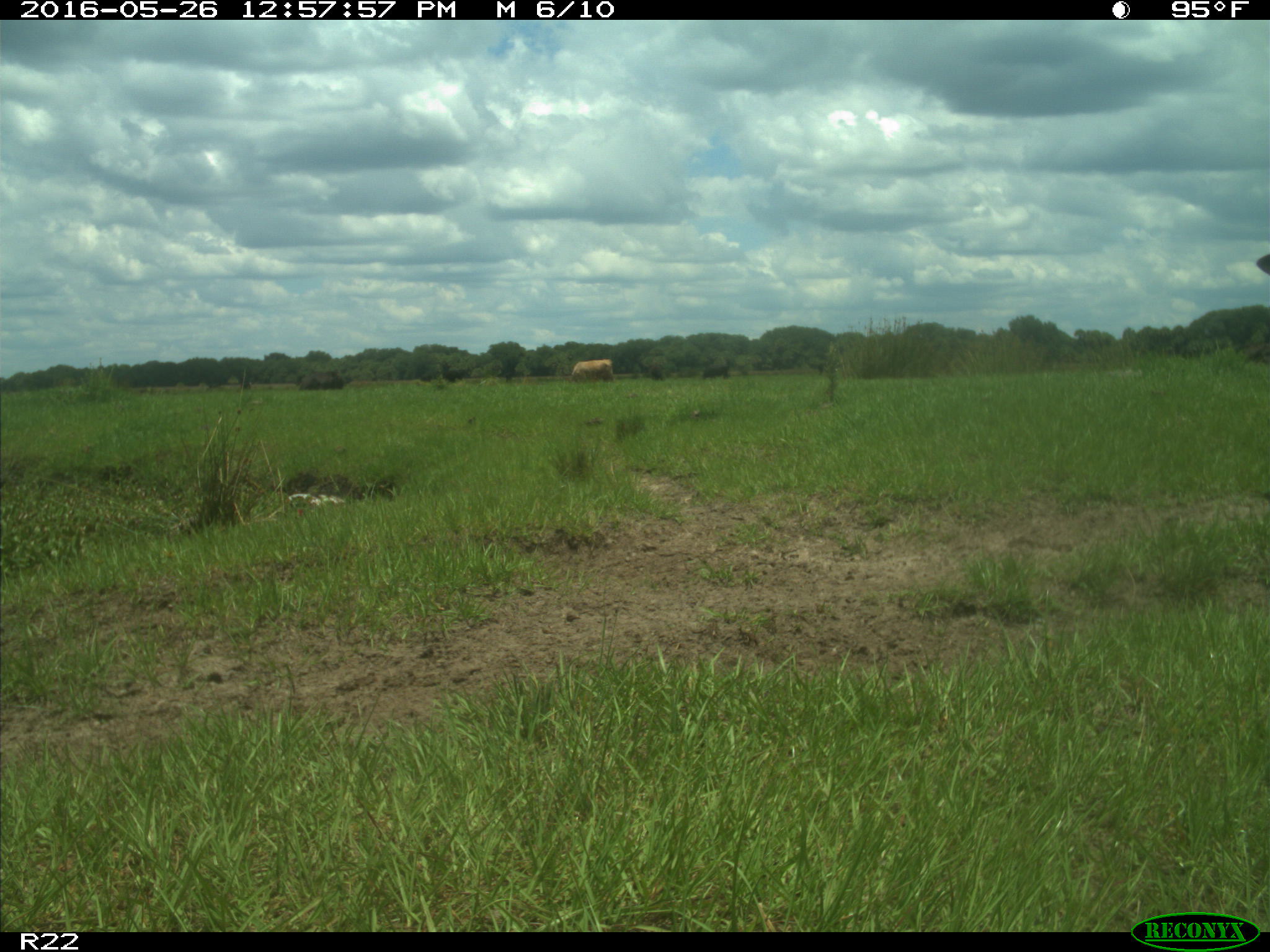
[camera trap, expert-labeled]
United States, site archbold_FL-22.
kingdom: Animalia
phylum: Chordata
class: Mammalia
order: Artiodactyla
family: Bovidae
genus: Bos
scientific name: Bos taurus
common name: domestic cow